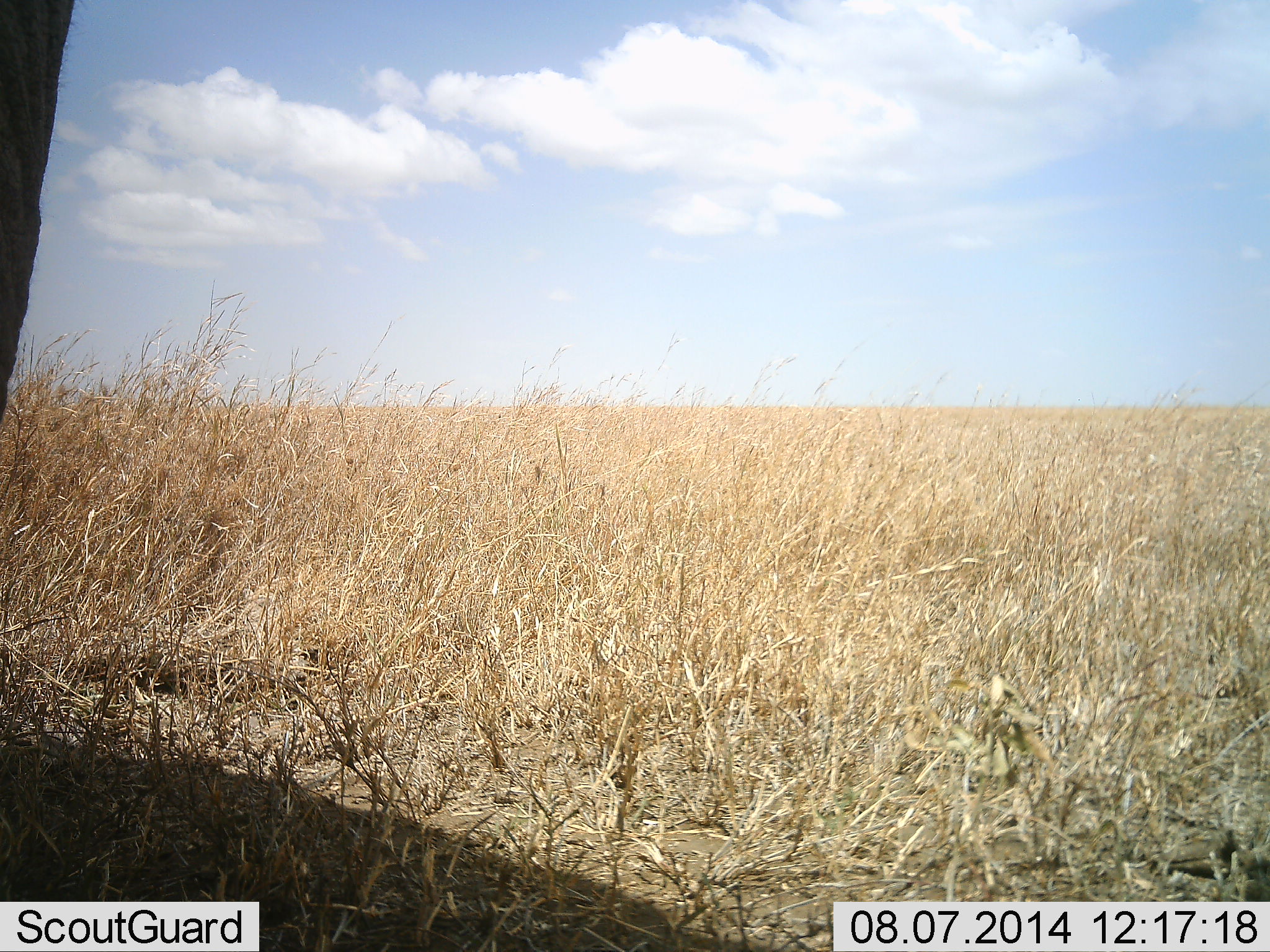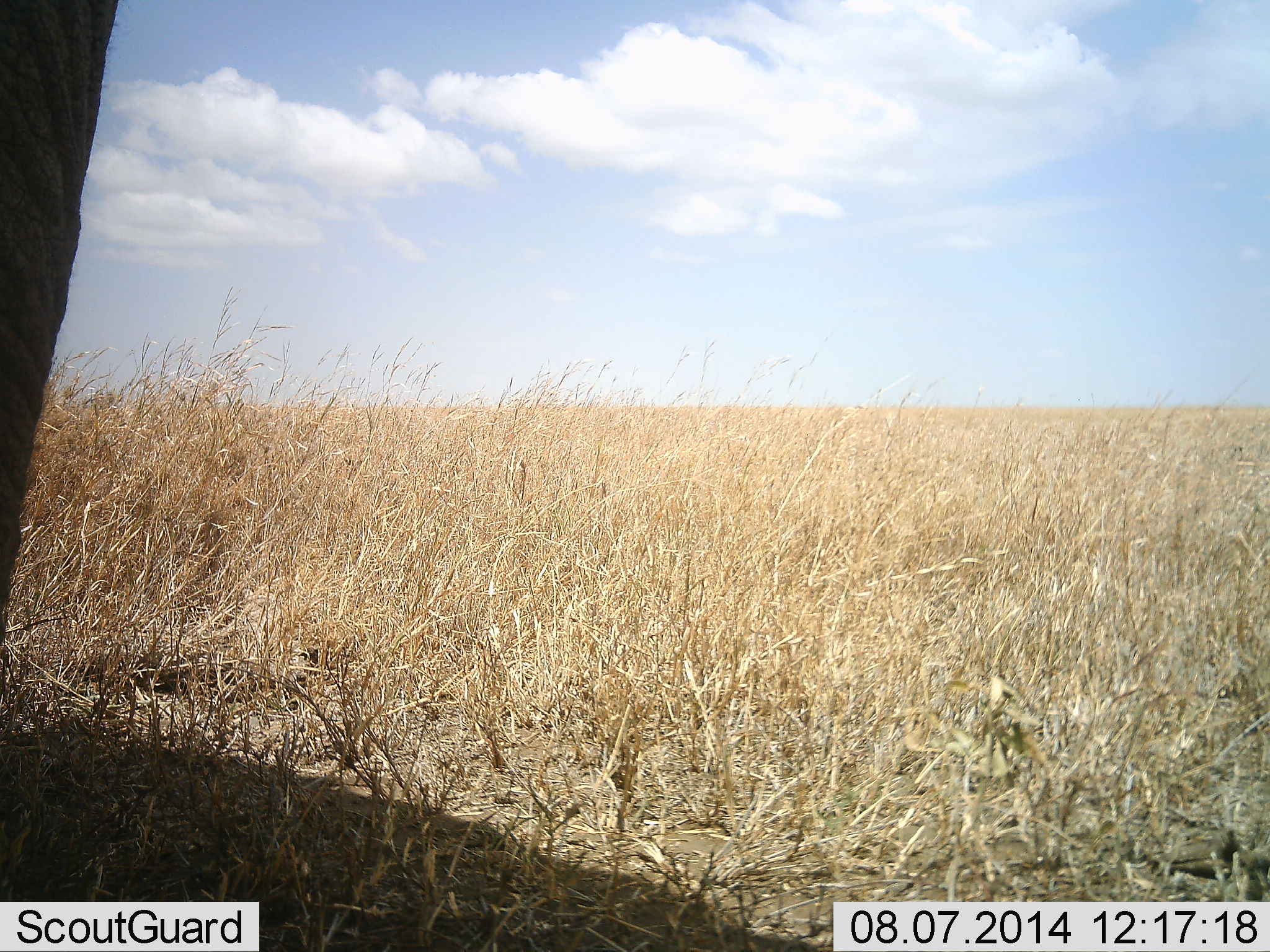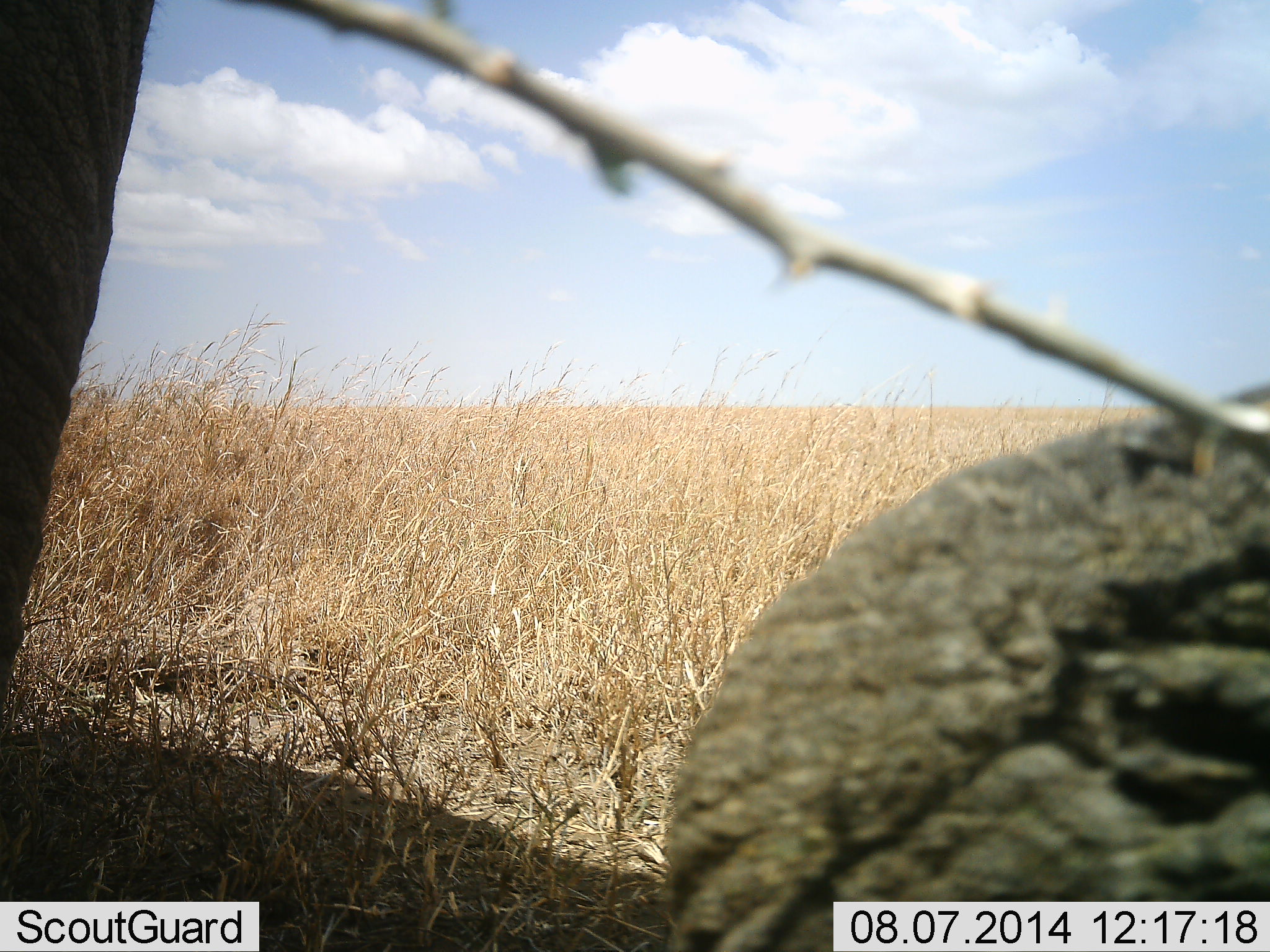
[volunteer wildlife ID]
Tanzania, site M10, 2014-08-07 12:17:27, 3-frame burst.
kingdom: Animalia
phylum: Chordata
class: Mammalia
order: Proboscidea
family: Elephantidae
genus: Loxodonta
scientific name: Loxodonta africana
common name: african bush elephant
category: elephant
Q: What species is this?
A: Elephant (african bush elephant) (Loxodonta africana).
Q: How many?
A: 1.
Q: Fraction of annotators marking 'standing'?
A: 78%.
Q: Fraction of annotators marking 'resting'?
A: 0%.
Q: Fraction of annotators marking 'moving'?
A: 11%.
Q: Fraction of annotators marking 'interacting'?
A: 0%.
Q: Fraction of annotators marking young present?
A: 0%.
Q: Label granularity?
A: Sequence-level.